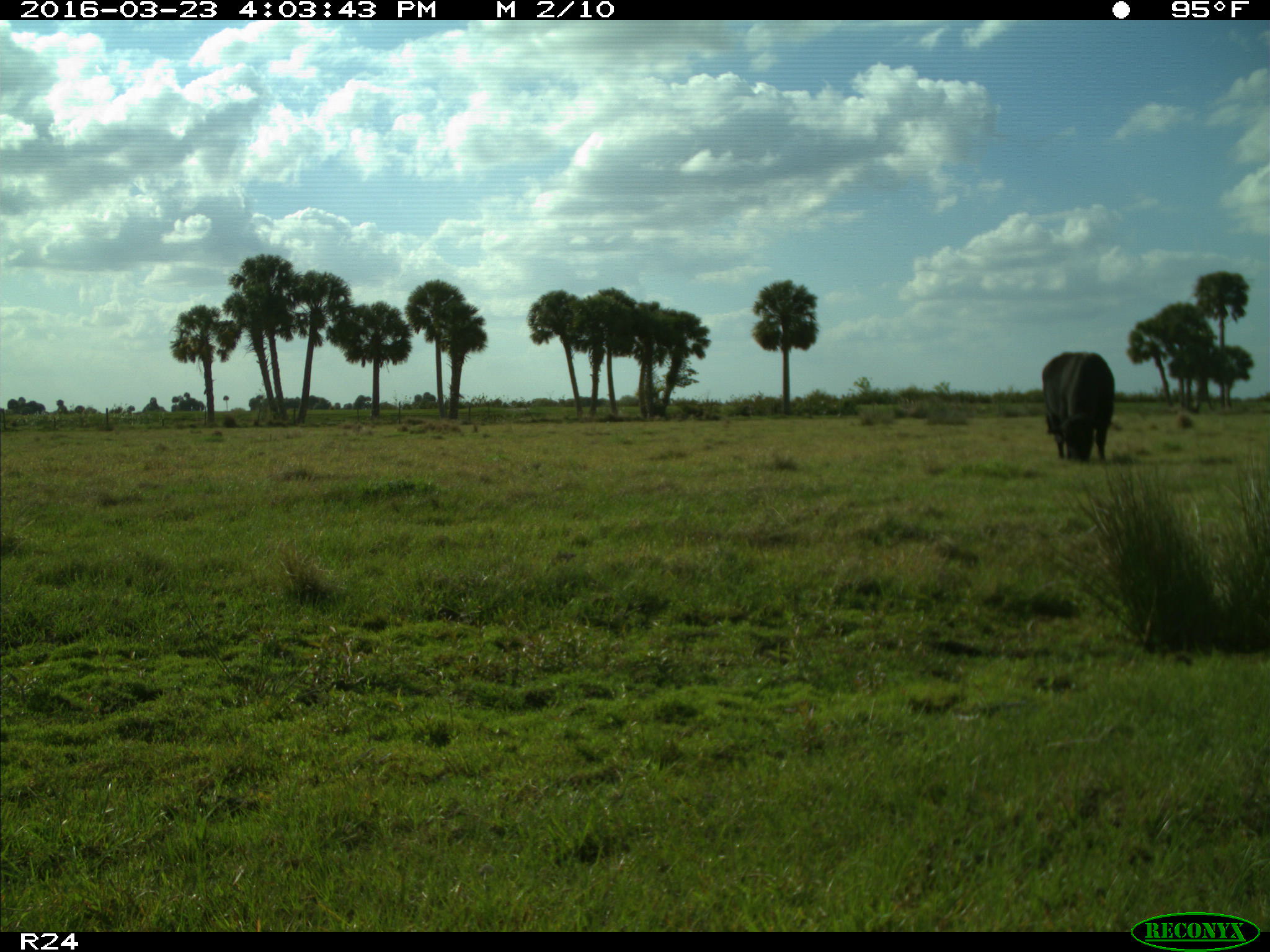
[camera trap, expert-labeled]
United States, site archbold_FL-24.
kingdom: Animalia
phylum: Chordata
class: Mammalia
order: Artiodactyla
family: Bovidae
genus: Bos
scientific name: Bos taurus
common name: domestic cow